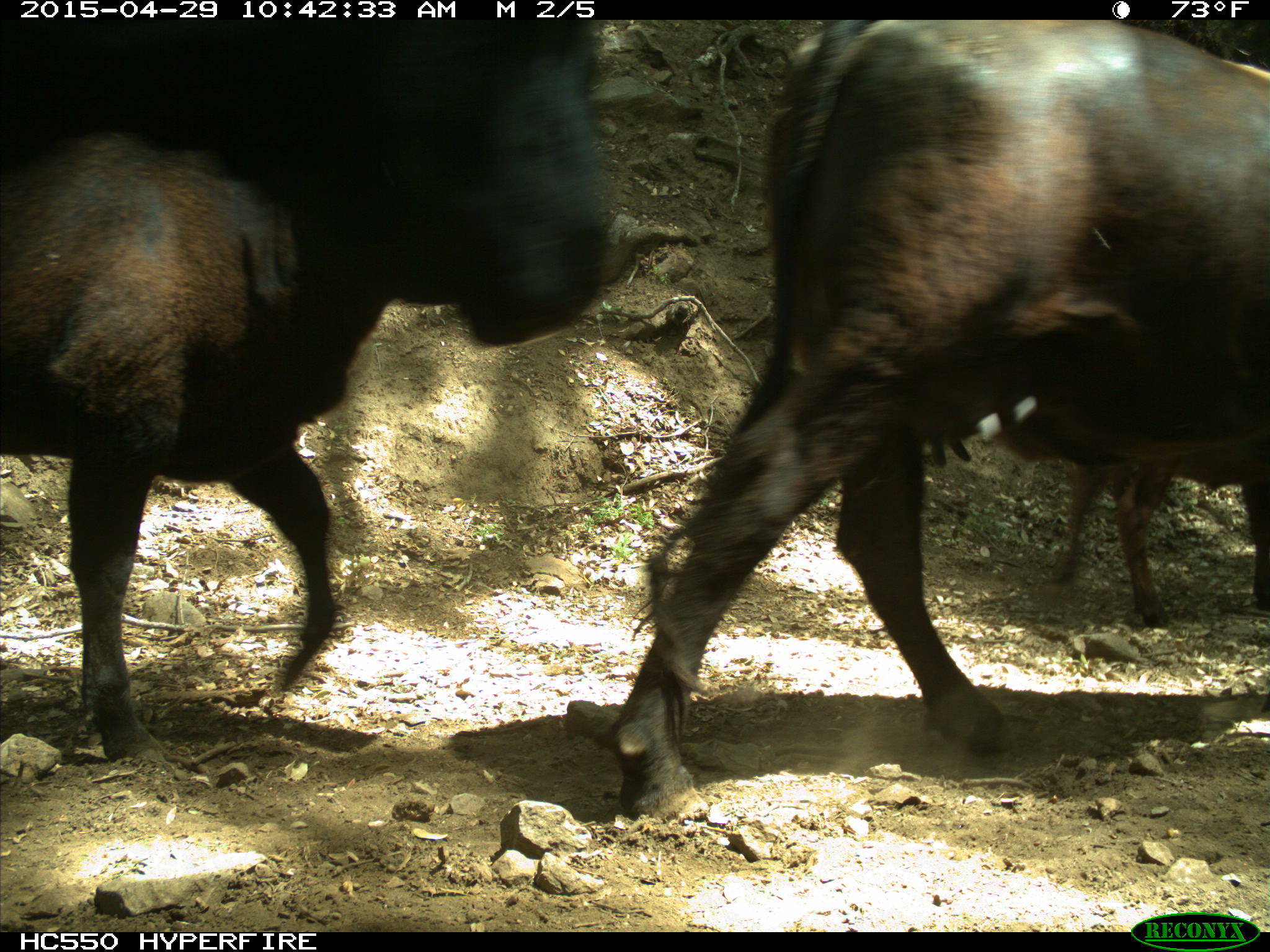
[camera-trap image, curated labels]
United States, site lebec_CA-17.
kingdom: Animalia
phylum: Chordata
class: Mammalia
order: Artiodactyla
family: Bovidae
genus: Bos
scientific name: Bos taurus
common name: domestic cow